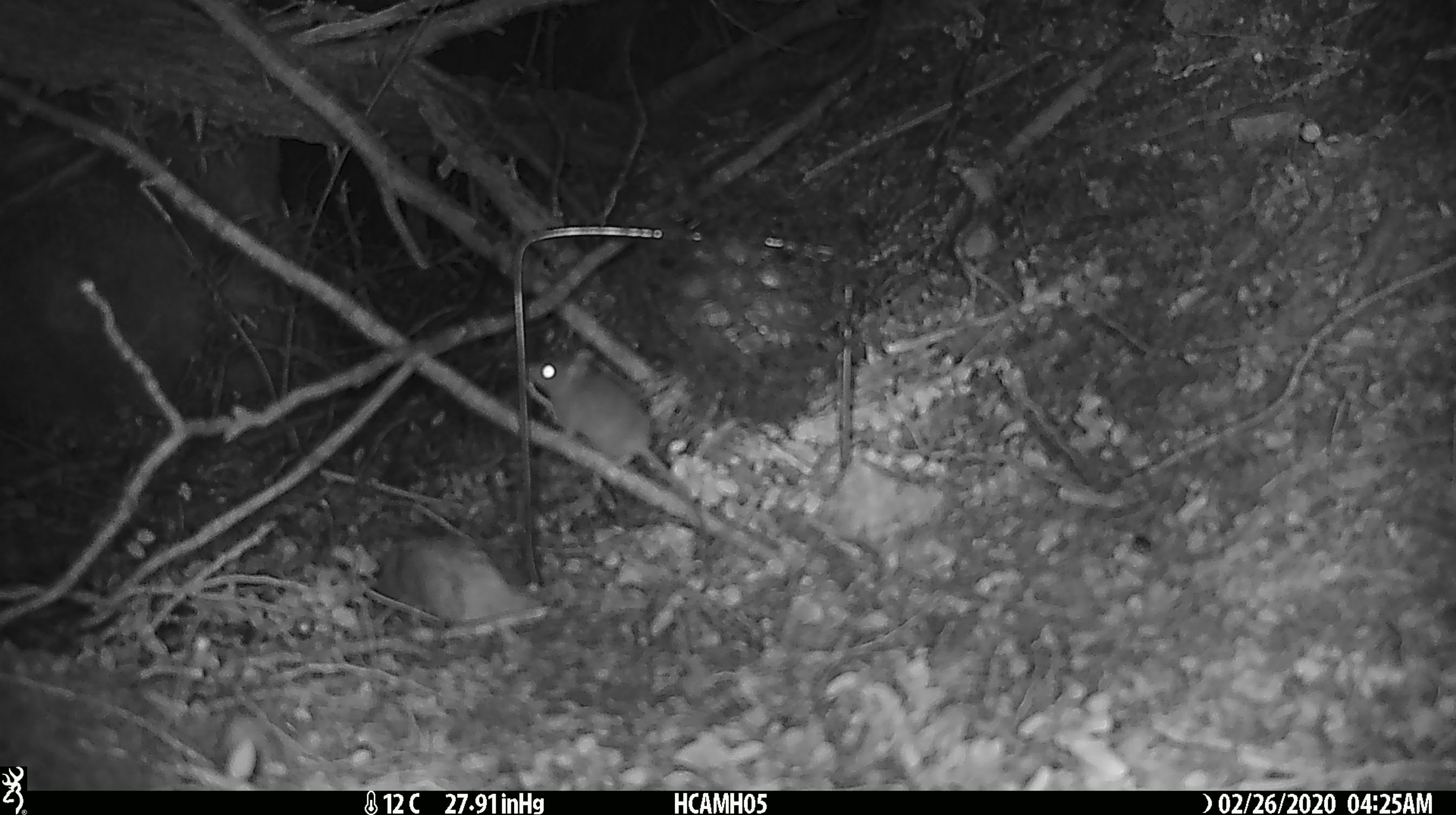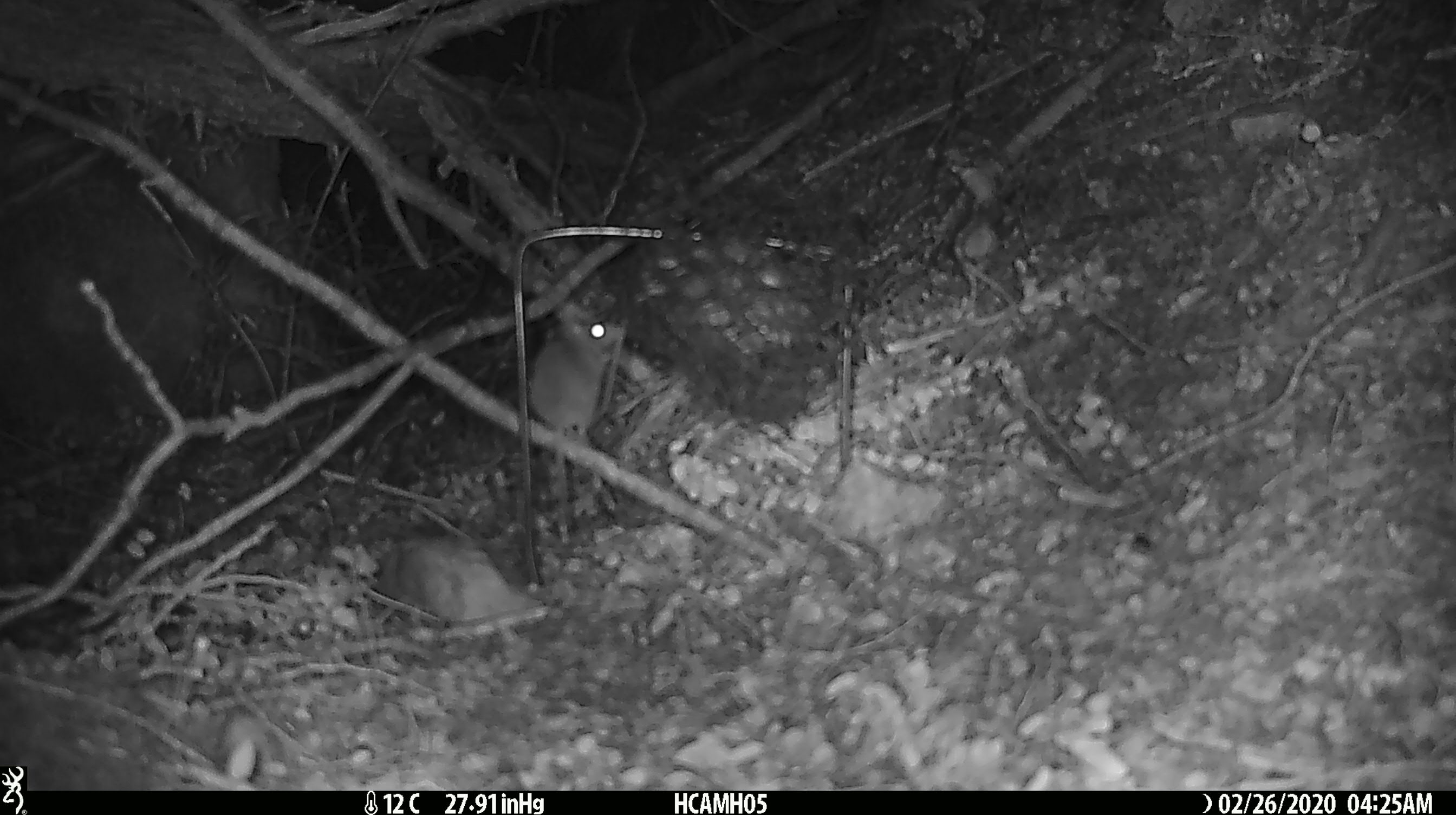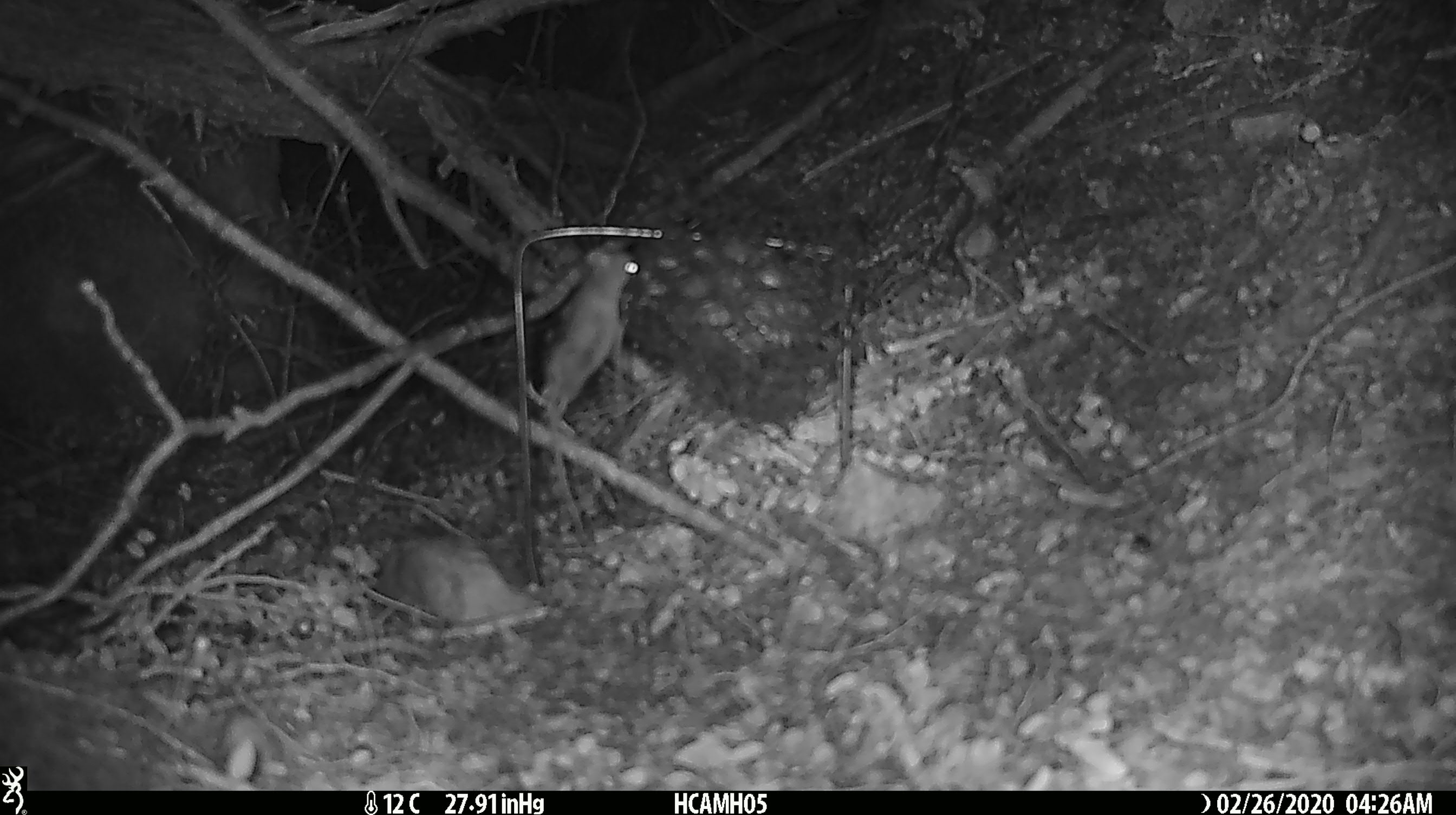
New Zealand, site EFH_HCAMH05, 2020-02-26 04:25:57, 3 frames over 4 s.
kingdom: Animalia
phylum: Chordata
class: Mammalia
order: Rodentia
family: Muridae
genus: Mus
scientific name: Mus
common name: mouse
Mouse (Mus).